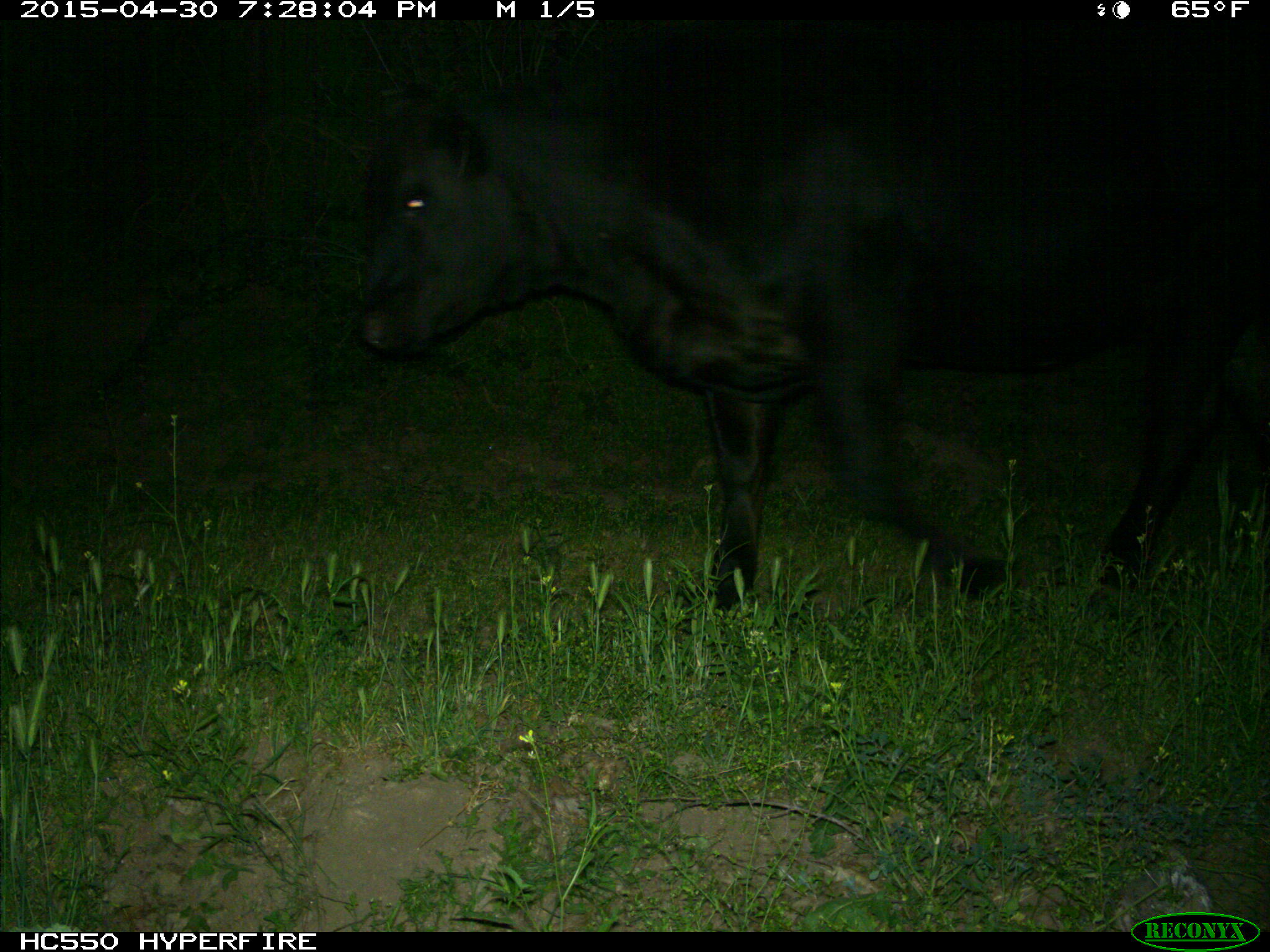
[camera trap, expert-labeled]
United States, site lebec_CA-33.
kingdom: Animalia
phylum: Chordata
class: Mammalia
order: Artiodactyla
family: Bovidae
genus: Bos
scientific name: Bos taurus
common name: domestic cow